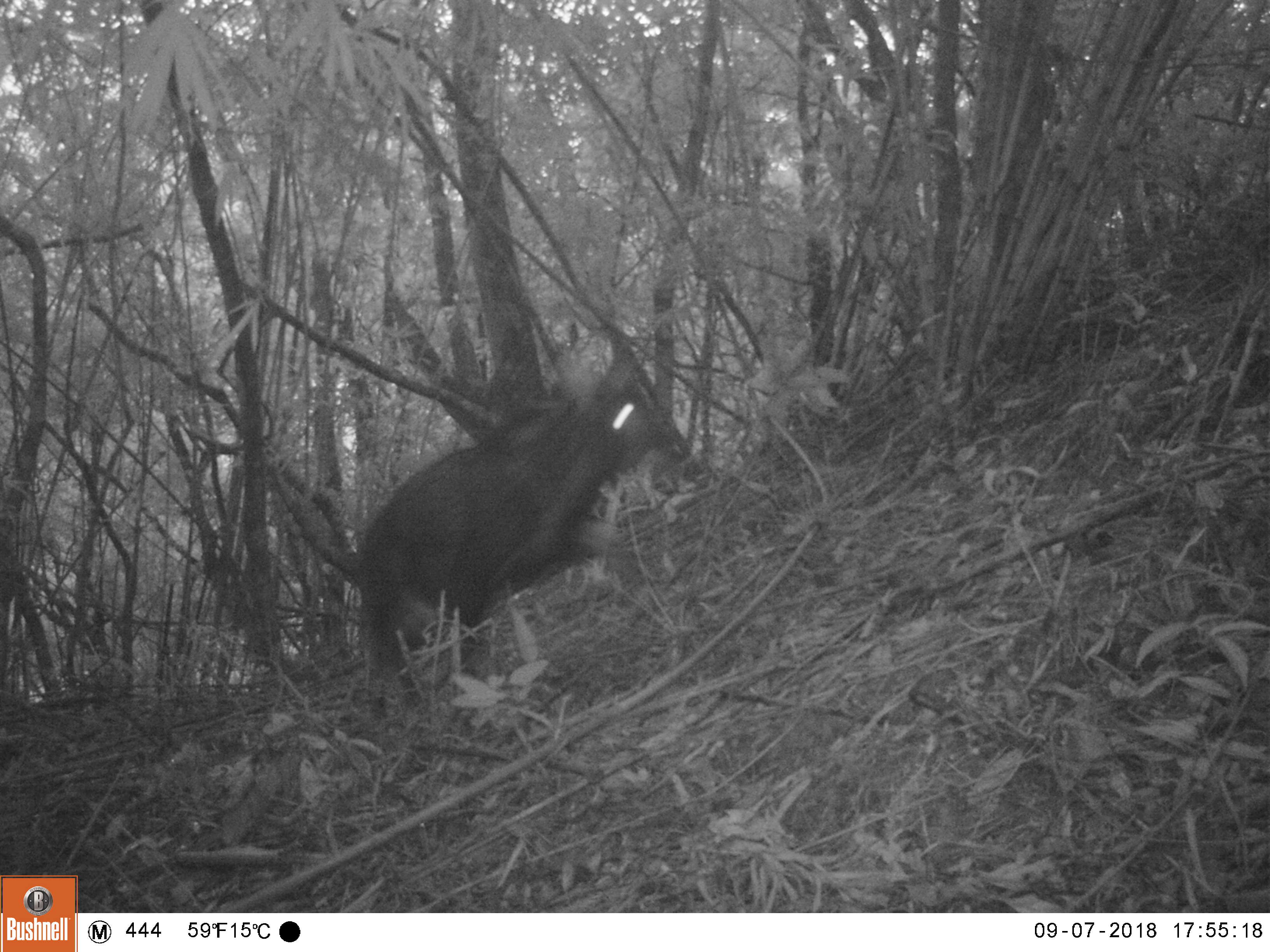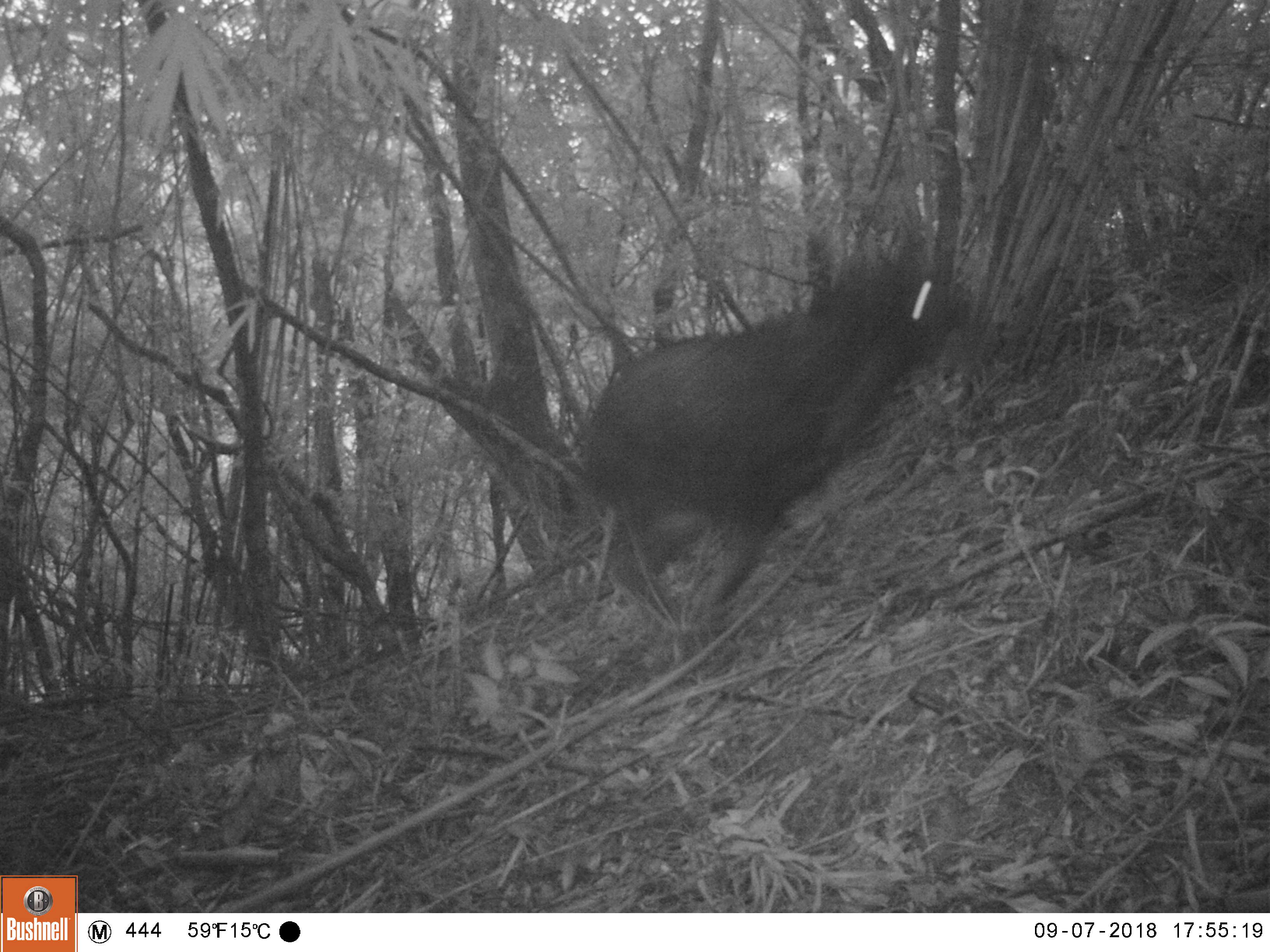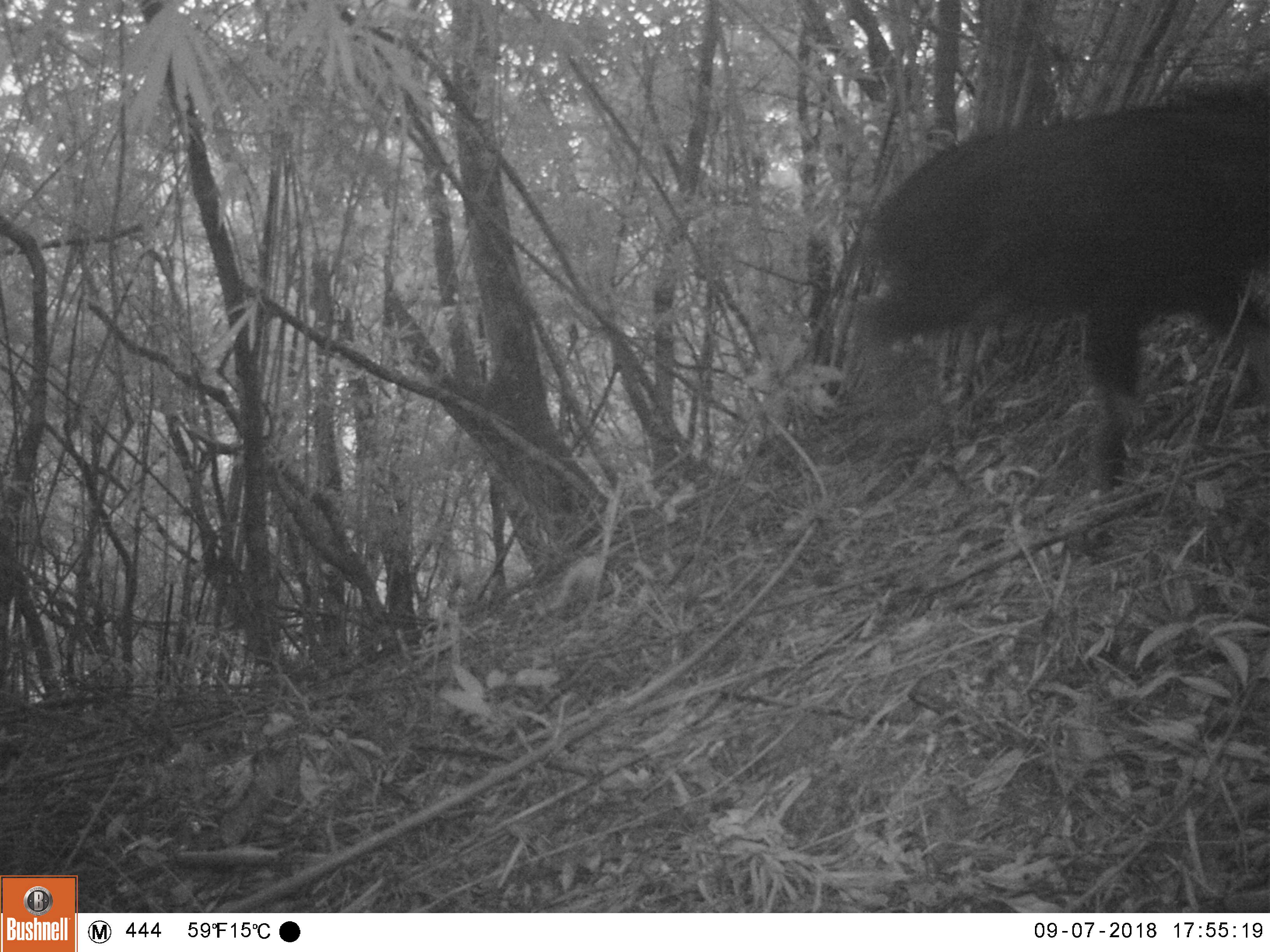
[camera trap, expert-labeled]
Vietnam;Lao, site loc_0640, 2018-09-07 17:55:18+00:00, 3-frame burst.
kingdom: Animalia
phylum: Chordata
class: Mammalia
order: Artiodactyla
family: Bovidae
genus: Capricornis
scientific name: Capricornis sumatraensis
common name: chinese serow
Chinese serow (Capricornis sumatraensis). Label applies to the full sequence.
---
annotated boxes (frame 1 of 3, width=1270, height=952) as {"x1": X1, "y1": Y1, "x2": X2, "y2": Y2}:
chinese serow: {"x1": 359, "y1": 353, "x2": 661, "y2": 667}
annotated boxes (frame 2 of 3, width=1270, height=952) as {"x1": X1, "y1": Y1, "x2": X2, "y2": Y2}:
chinese serow: {"x1": 585, "y1": 252, "x2": 966, "y2": 608}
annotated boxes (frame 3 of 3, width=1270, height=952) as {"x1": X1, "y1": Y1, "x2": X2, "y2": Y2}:
chinese serow: {"x1": 851, "y1": 92, "x2": 1270, "y2": 493}